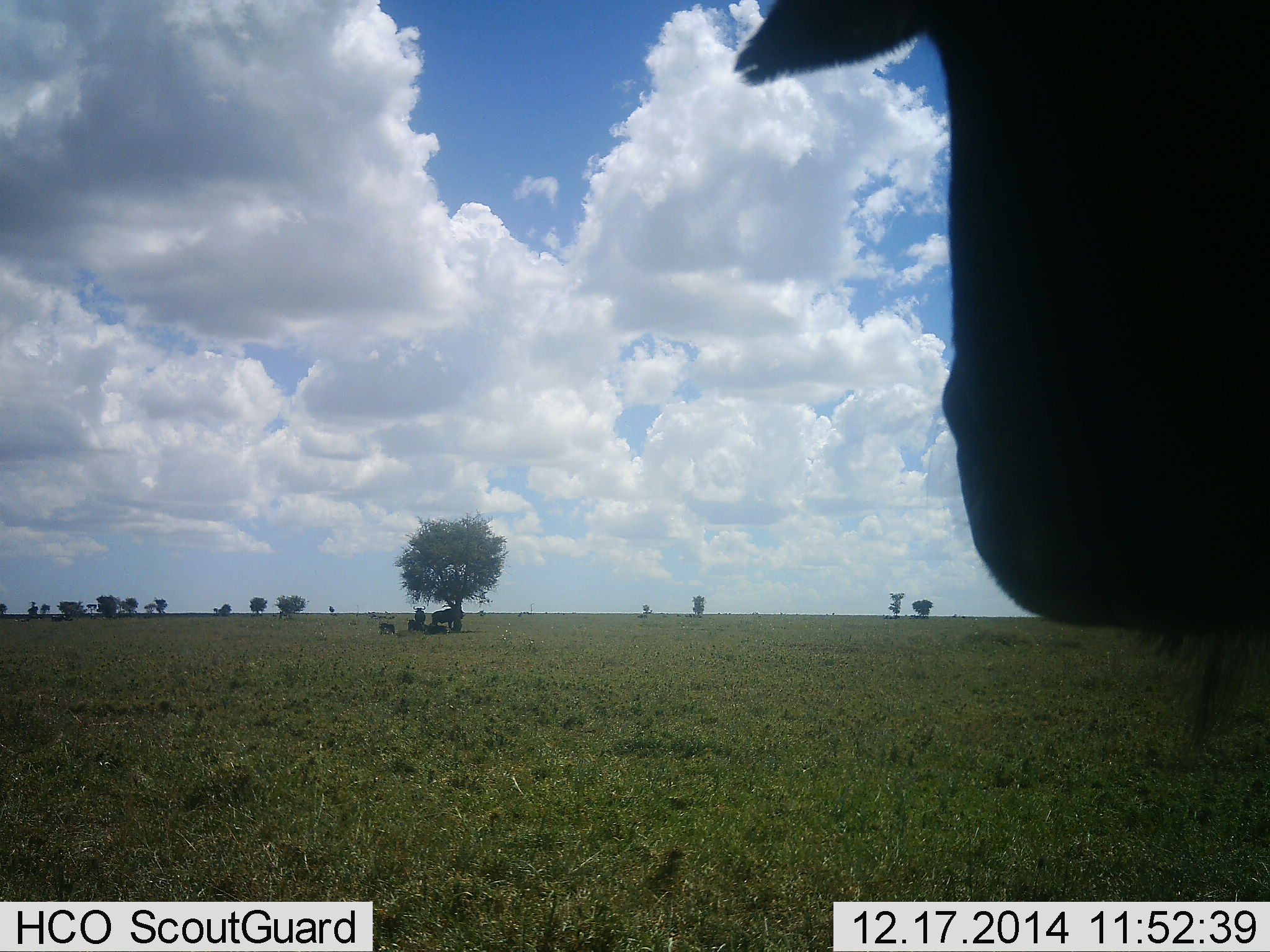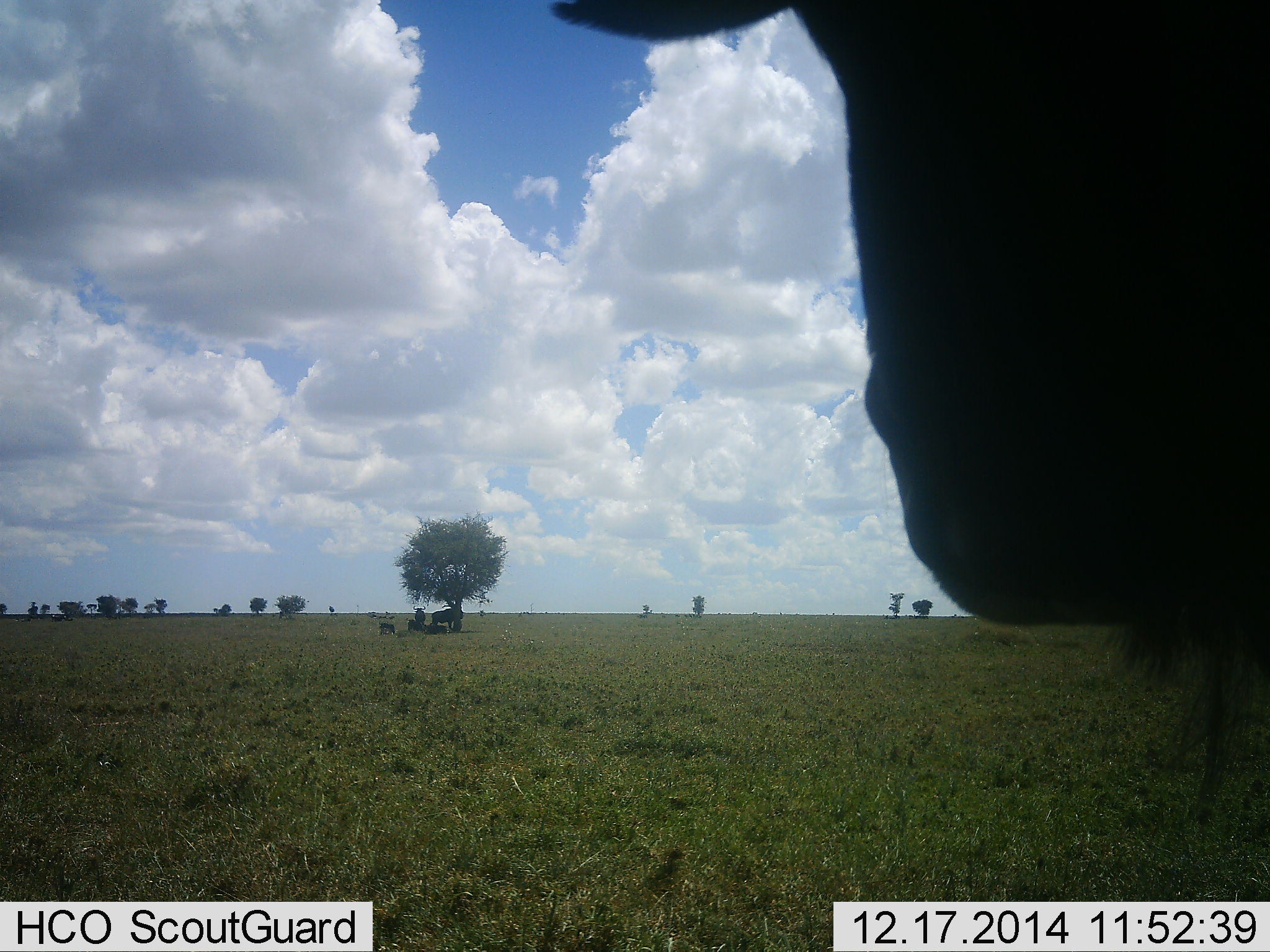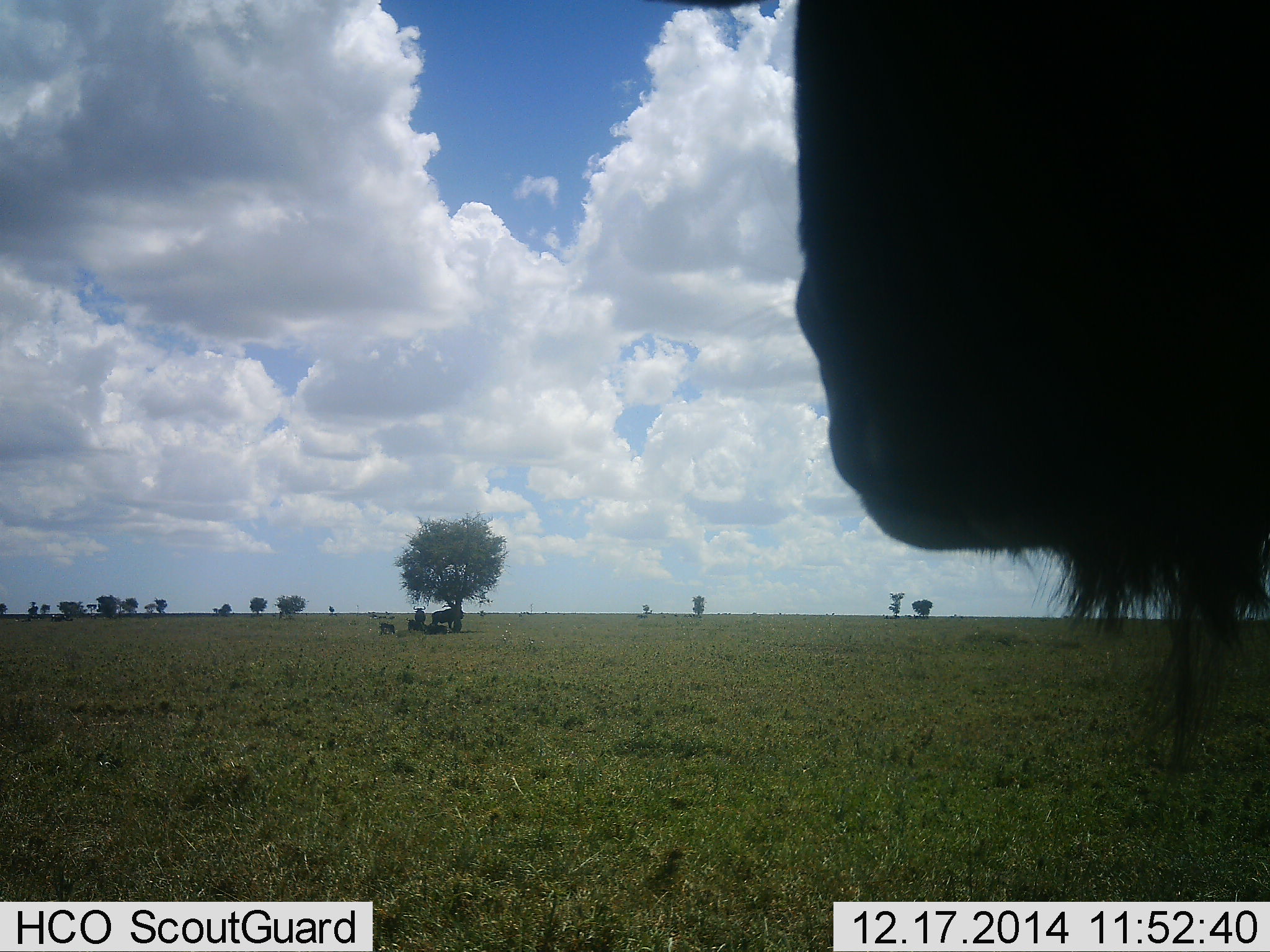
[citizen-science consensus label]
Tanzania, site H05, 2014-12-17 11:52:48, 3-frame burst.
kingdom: Animalia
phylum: Chordata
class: Mammalia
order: Artiodactyla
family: Bovidae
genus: Connochaetes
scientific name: Connochaetes taurinus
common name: blue wildebeest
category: wildebeest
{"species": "wildebeest (blue wildebeest) (Connochaetes taurinus)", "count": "5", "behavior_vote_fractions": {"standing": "90%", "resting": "60%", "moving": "0%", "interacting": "0%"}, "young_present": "10%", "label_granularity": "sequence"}